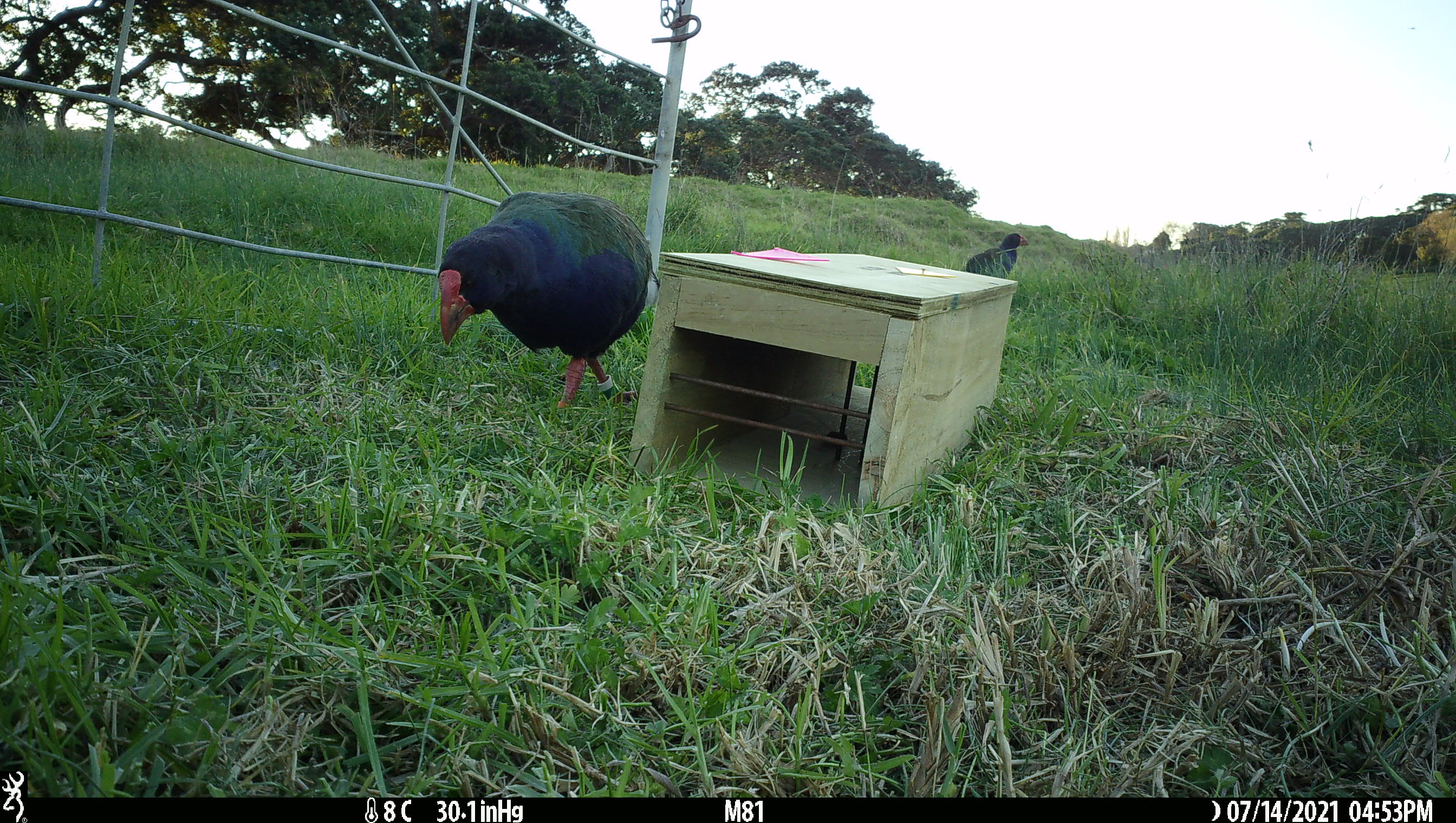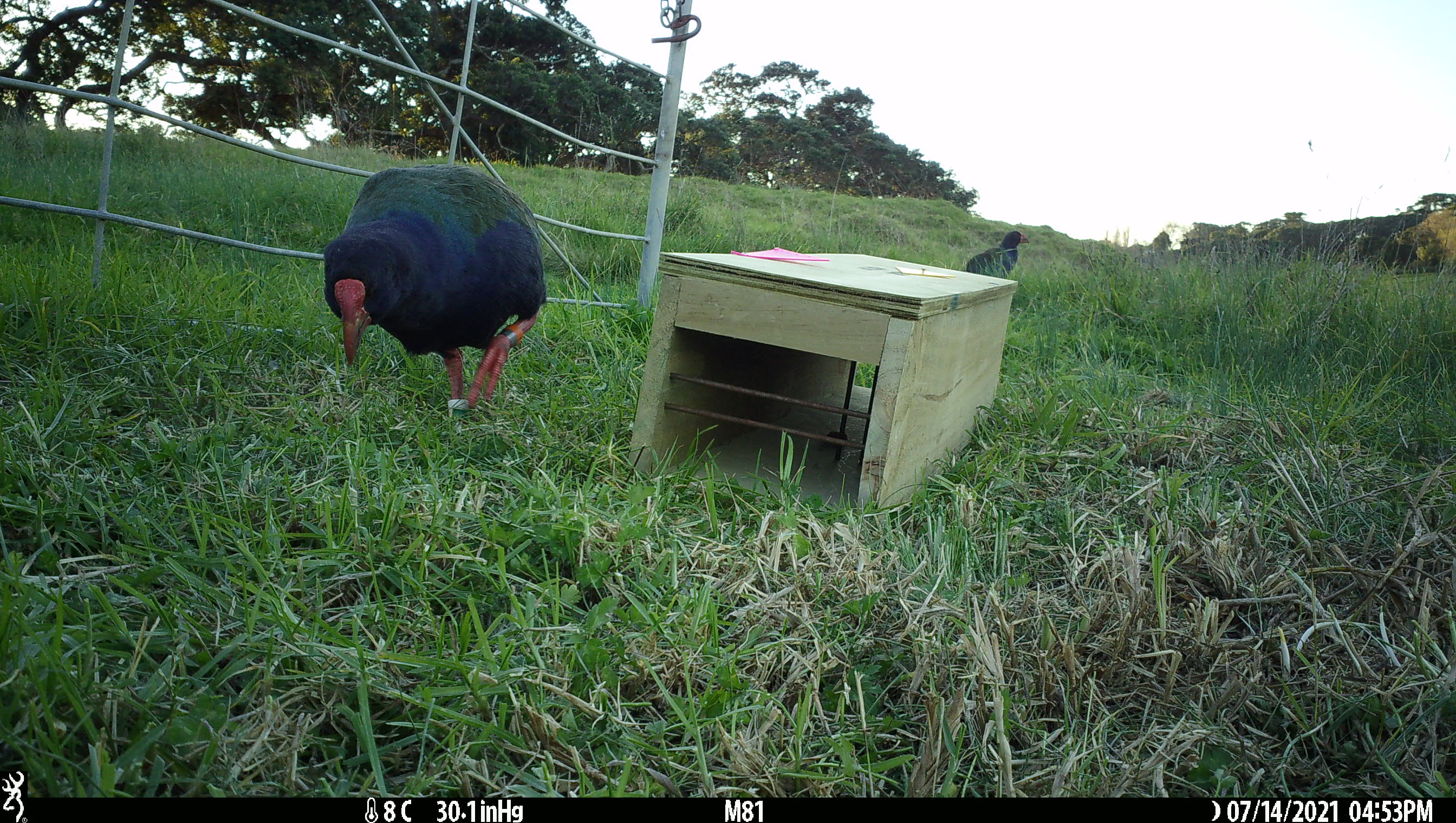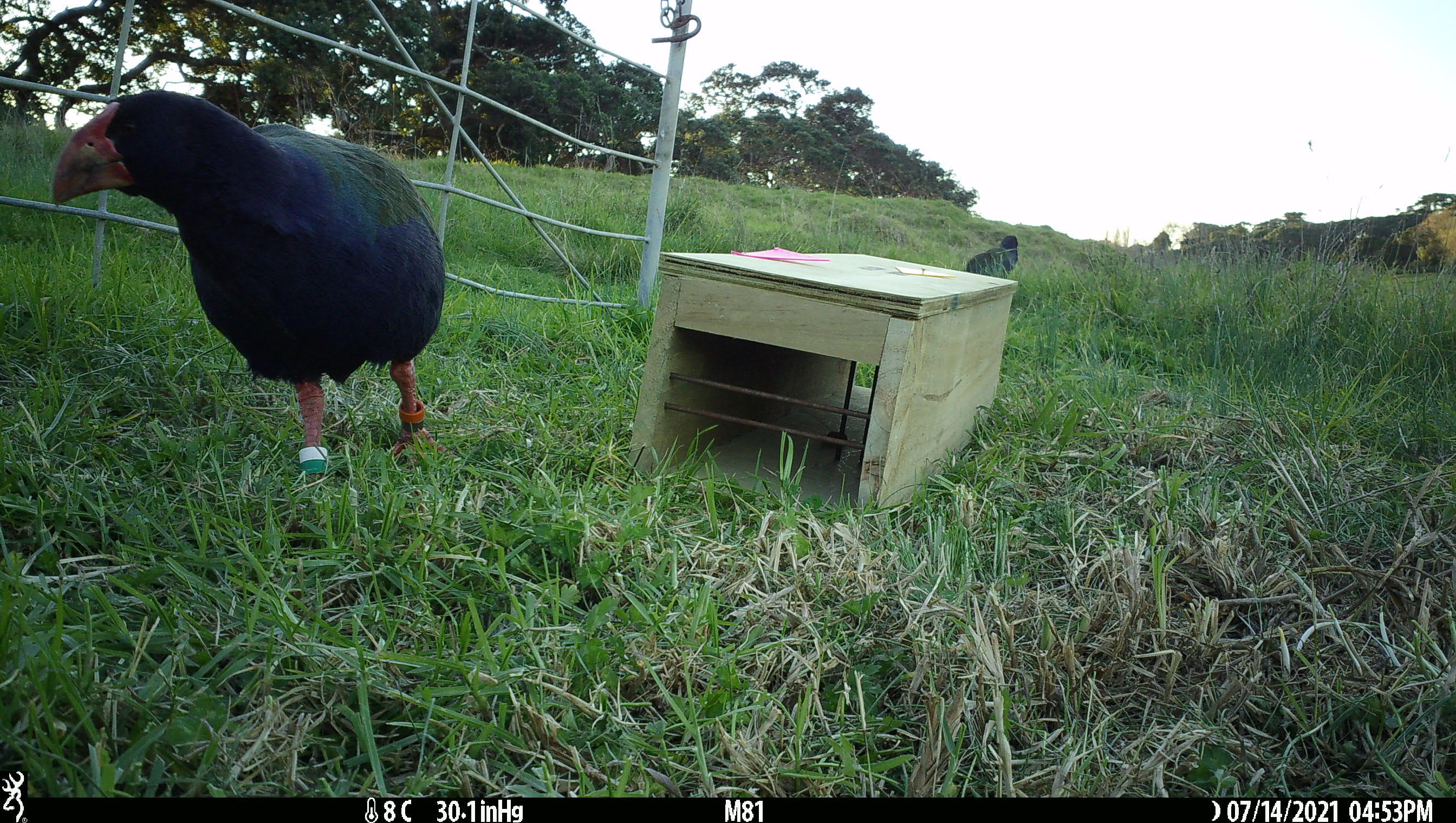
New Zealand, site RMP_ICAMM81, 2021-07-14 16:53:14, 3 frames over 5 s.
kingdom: Animalia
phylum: Chordata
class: Aves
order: Gruiformes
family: Rallidae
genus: Porphyrio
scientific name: Porphyrio mantelli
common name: takahe